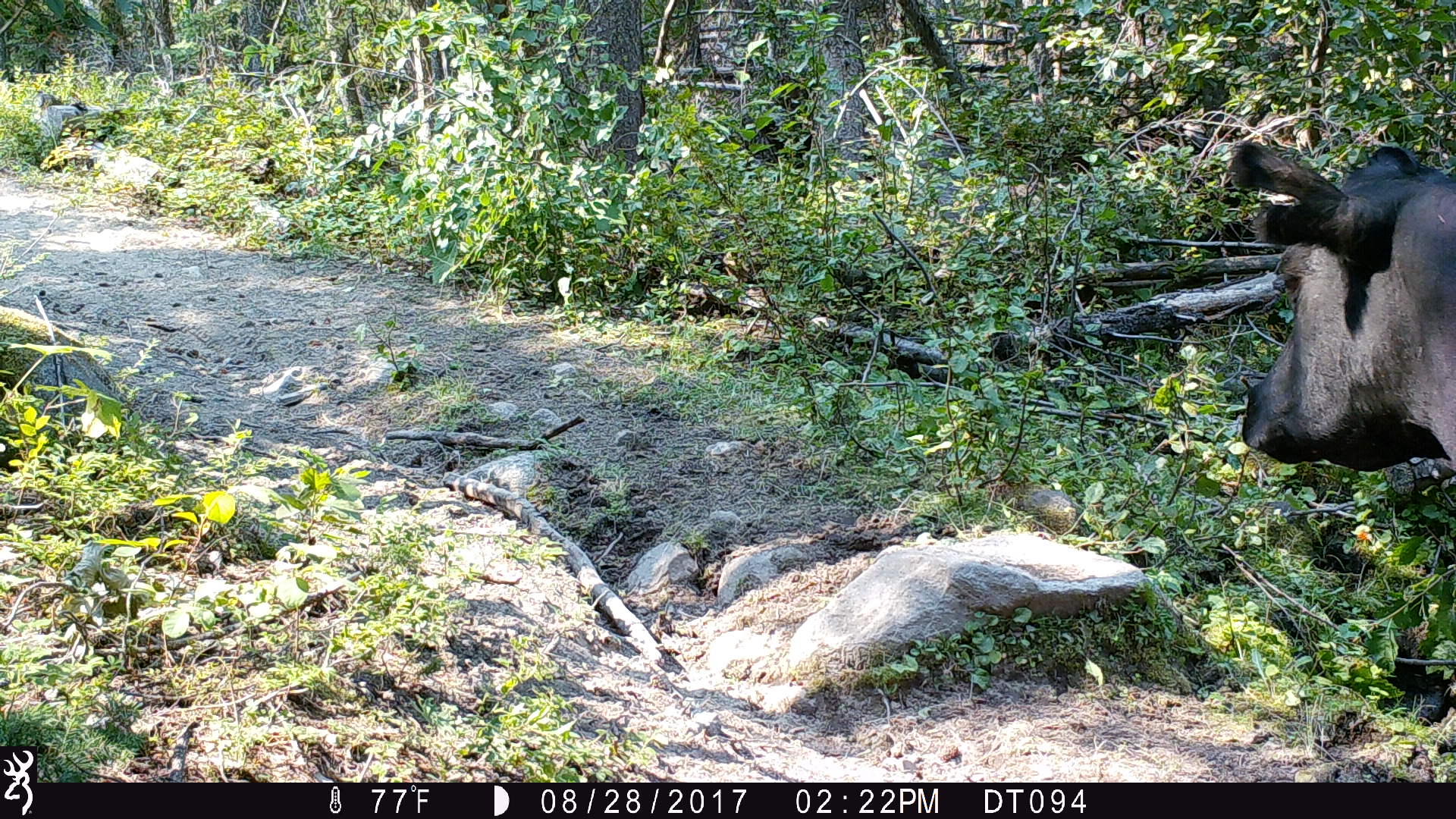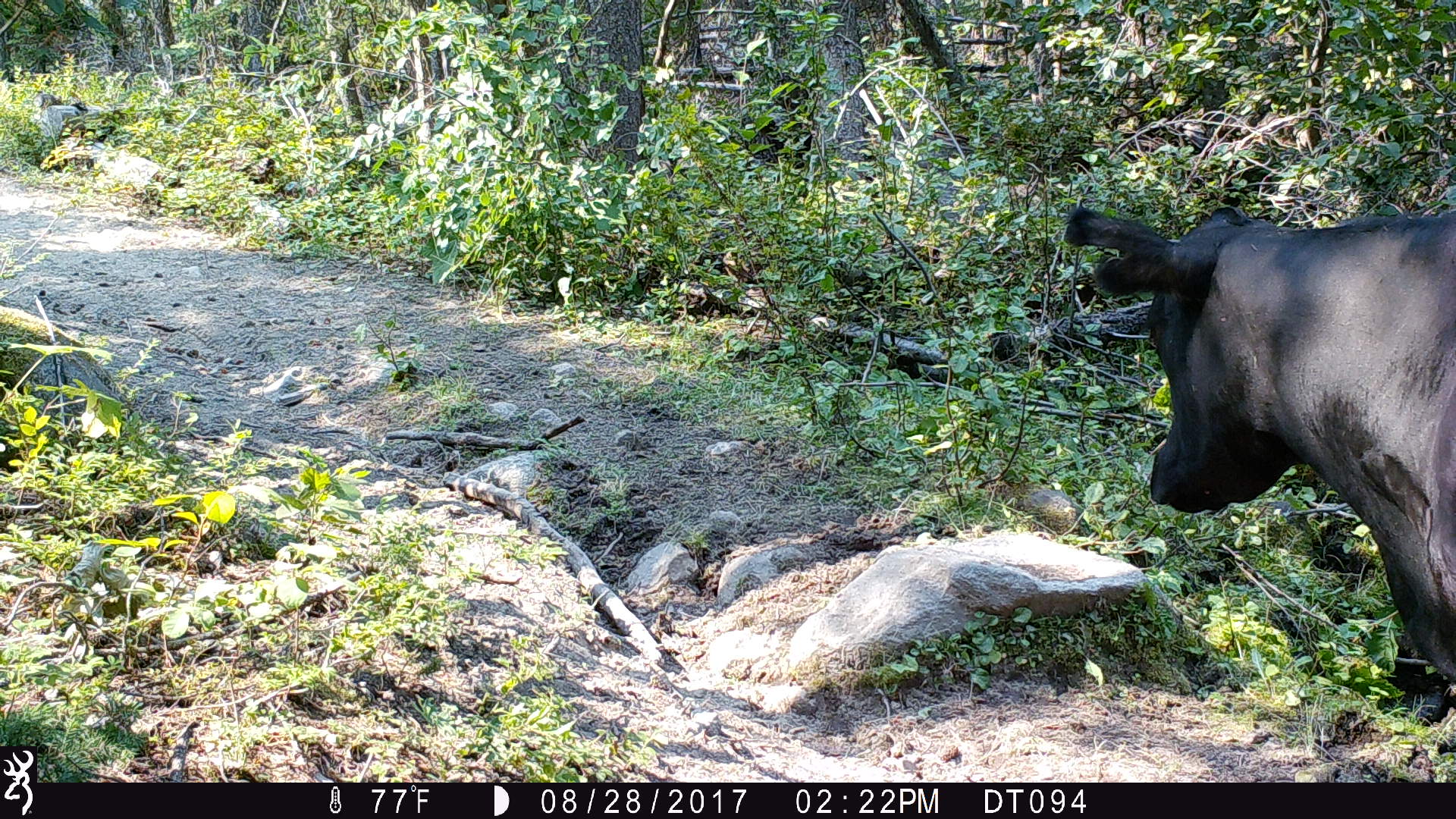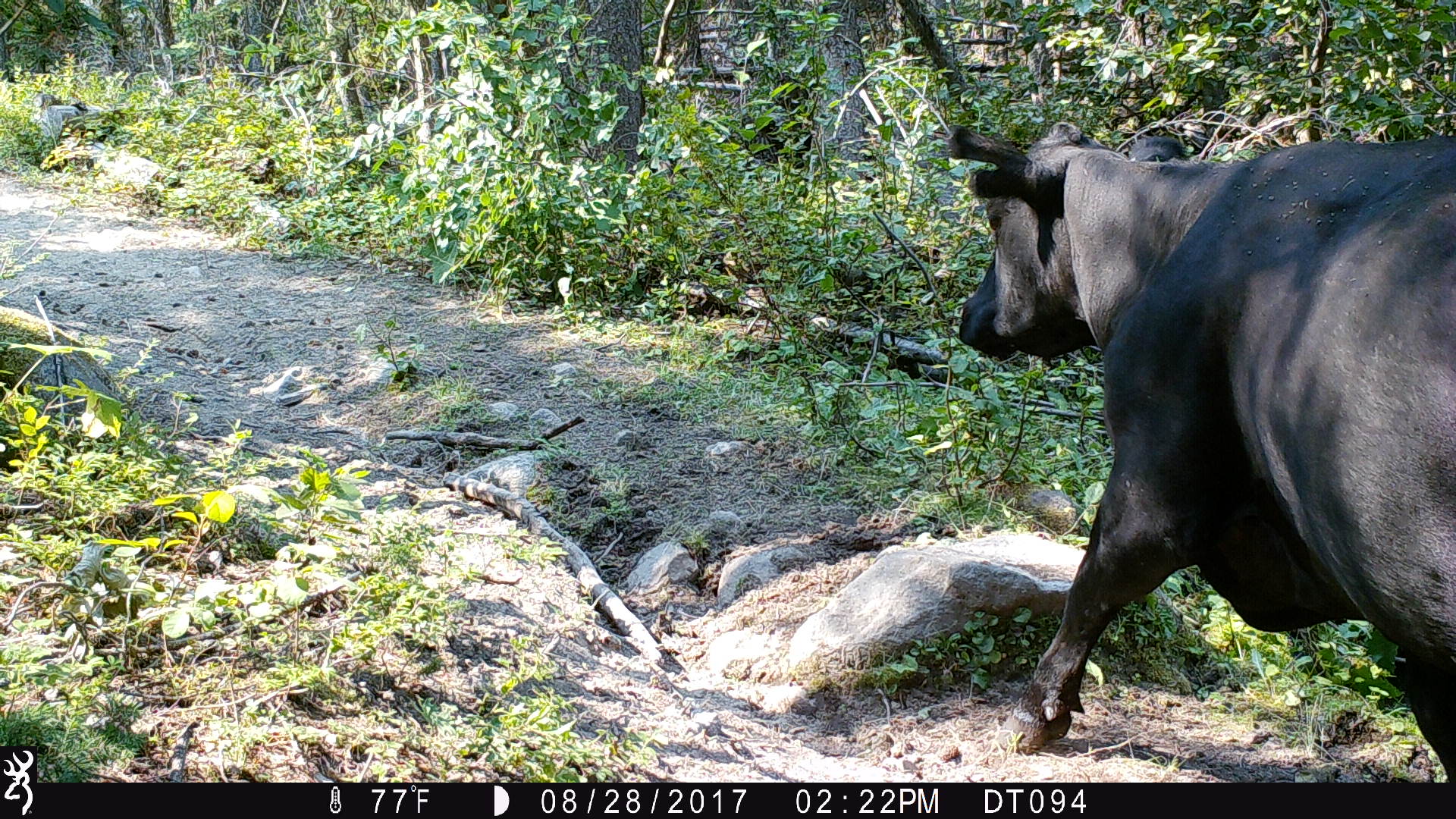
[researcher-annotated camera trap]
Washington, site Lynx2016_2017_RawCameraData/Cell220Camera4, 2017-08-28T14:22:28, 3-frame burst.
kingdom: Animalia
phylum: Chordata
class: Mammalia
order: Artiodactyla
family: Bovidae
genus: Bos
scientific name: Bos taurus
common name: domestic cattle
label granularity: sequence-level